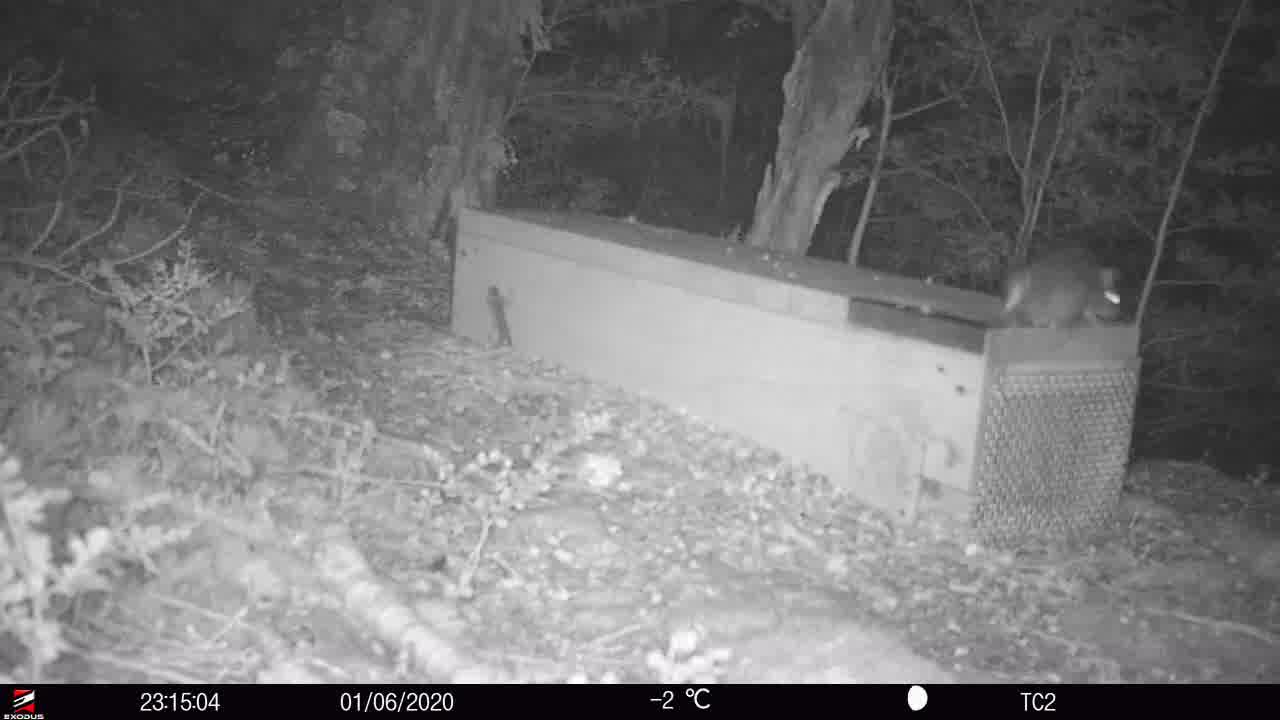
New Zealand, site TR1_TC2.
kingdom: Animalia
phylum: Chordata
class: Mammalia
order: Rodentia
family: Muridae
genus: Rattus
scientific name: Rattus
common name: rat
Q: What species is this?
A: Rat (Rattus).